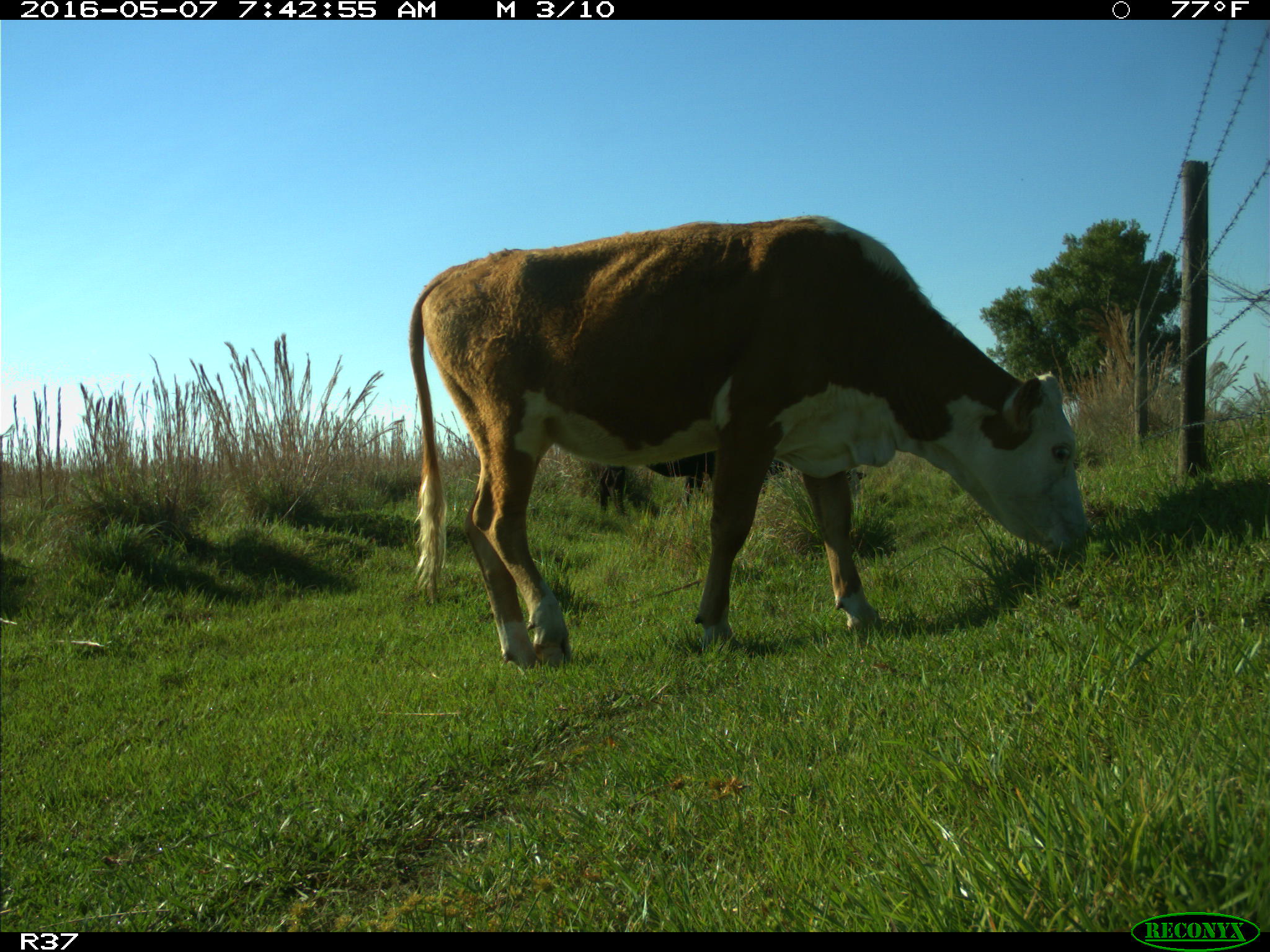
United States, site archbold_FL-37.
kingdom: Animalia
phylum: Chordata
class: Mammalia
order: Artiodactyla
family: Bovidae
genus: Bos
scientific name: Bos taurus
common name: domestic cow